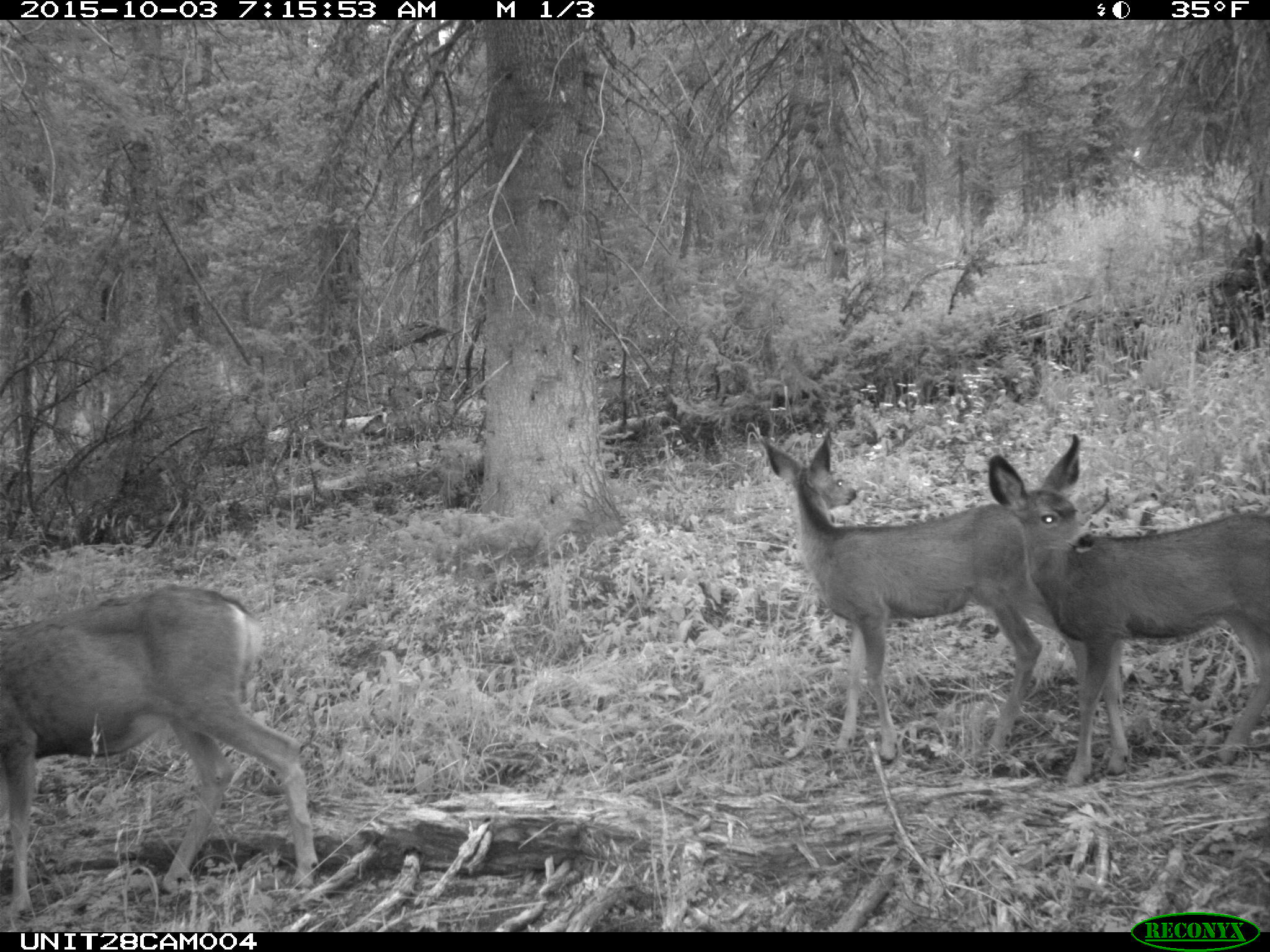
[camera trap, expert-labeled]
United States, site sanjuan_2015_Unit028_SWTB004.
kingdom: Animalia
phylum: Chordata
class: Mammalia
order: Artiodactyla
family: Cervidae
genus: Odocoileus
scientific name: Odocoileus hemionus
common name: mule deer